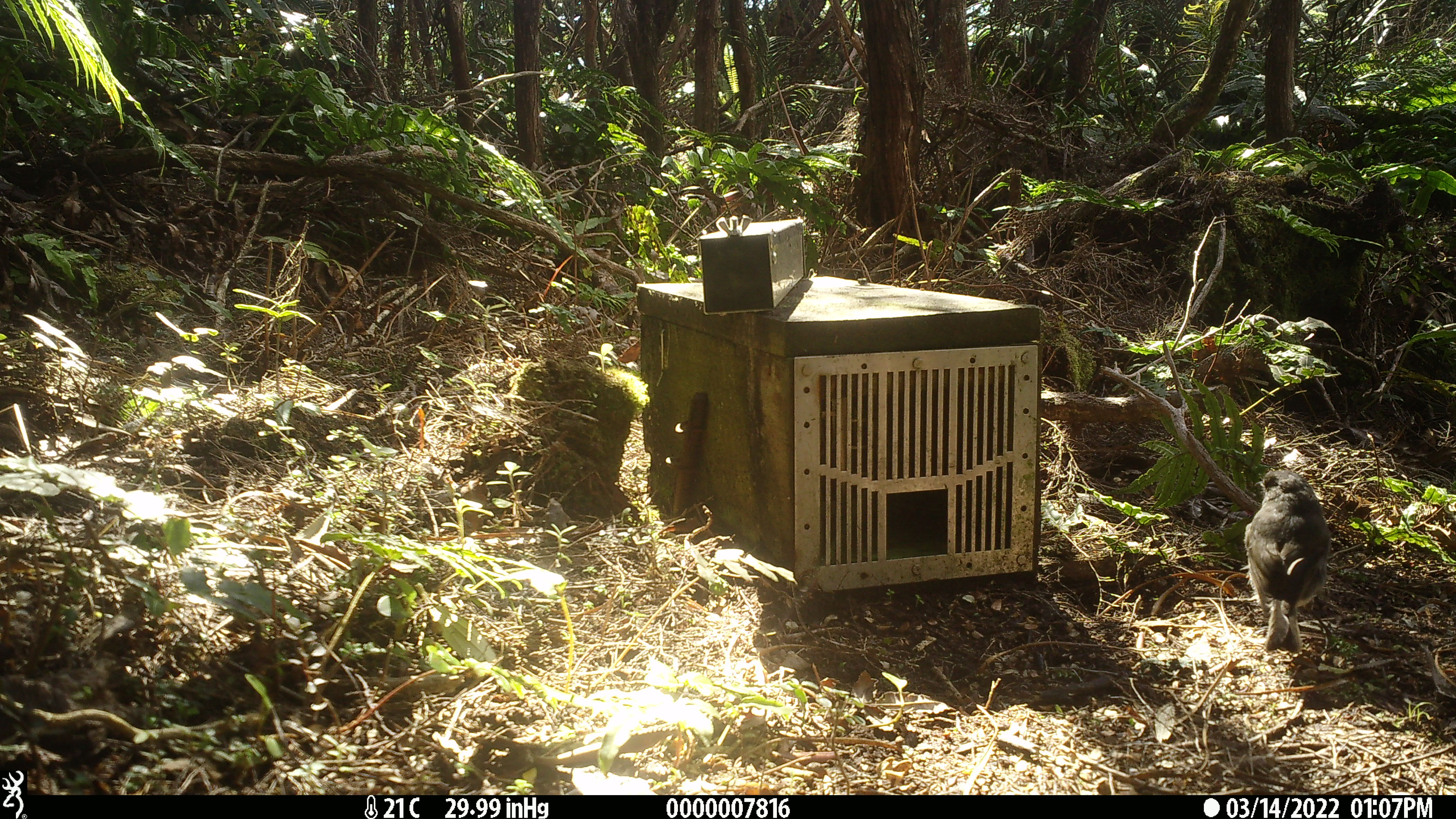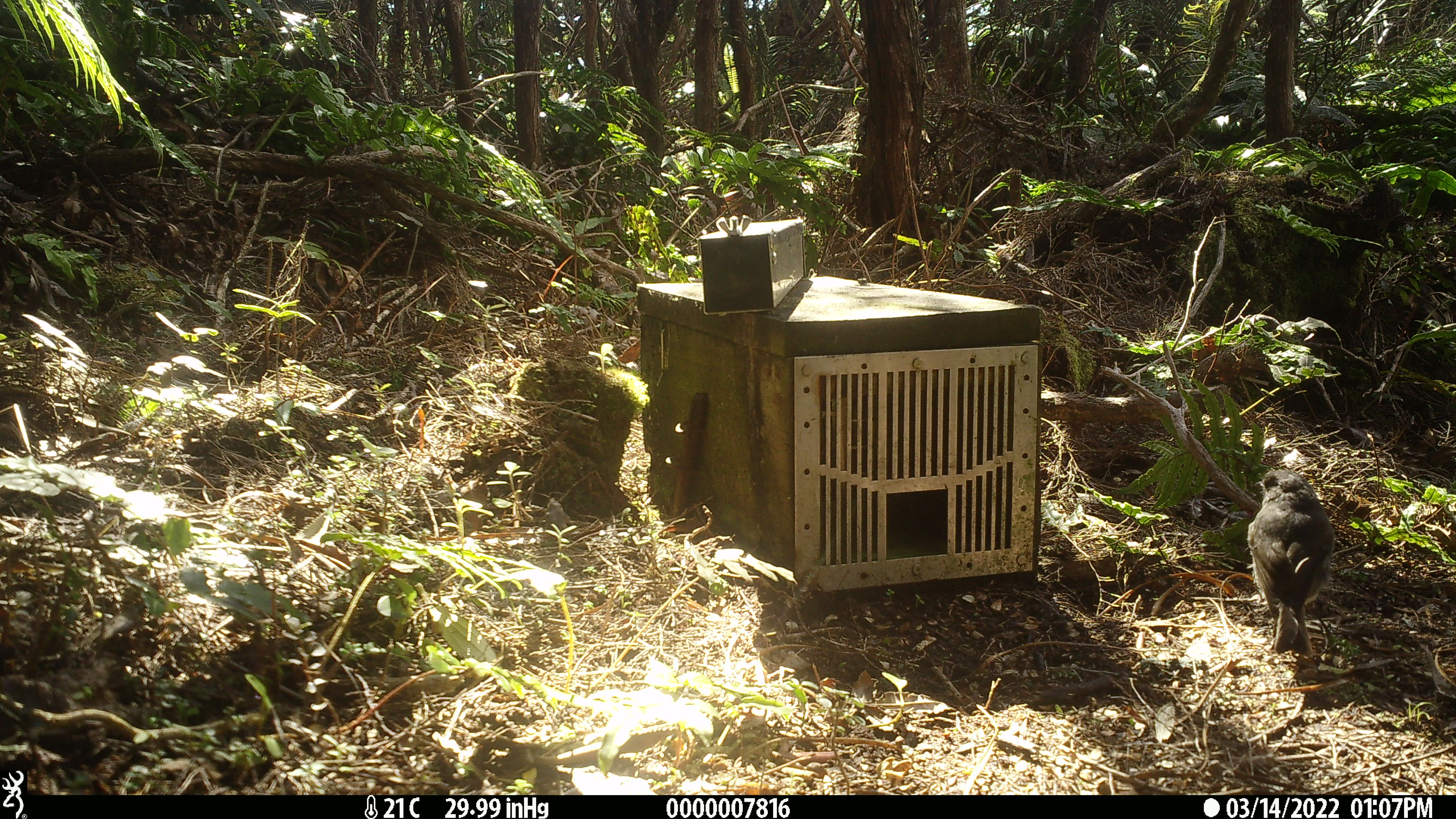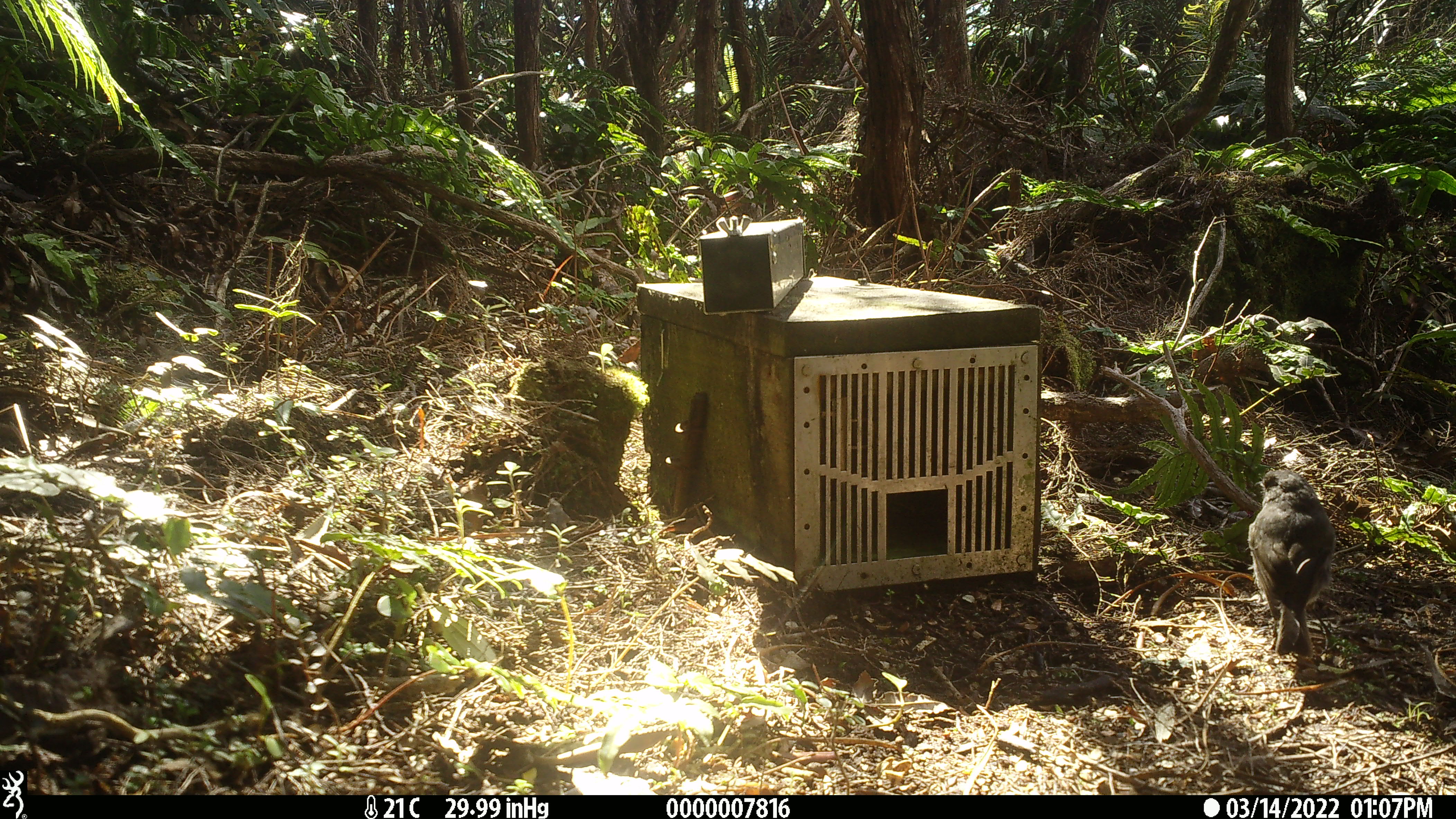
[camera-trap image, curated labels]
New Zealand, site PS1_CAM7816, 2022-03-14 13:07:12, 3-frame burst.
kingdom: Animalia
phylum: Chordata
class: Aves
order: Passeriformes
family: Petroicidae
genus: Petroica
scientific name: Petroica australis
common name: new zealand robin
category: robin